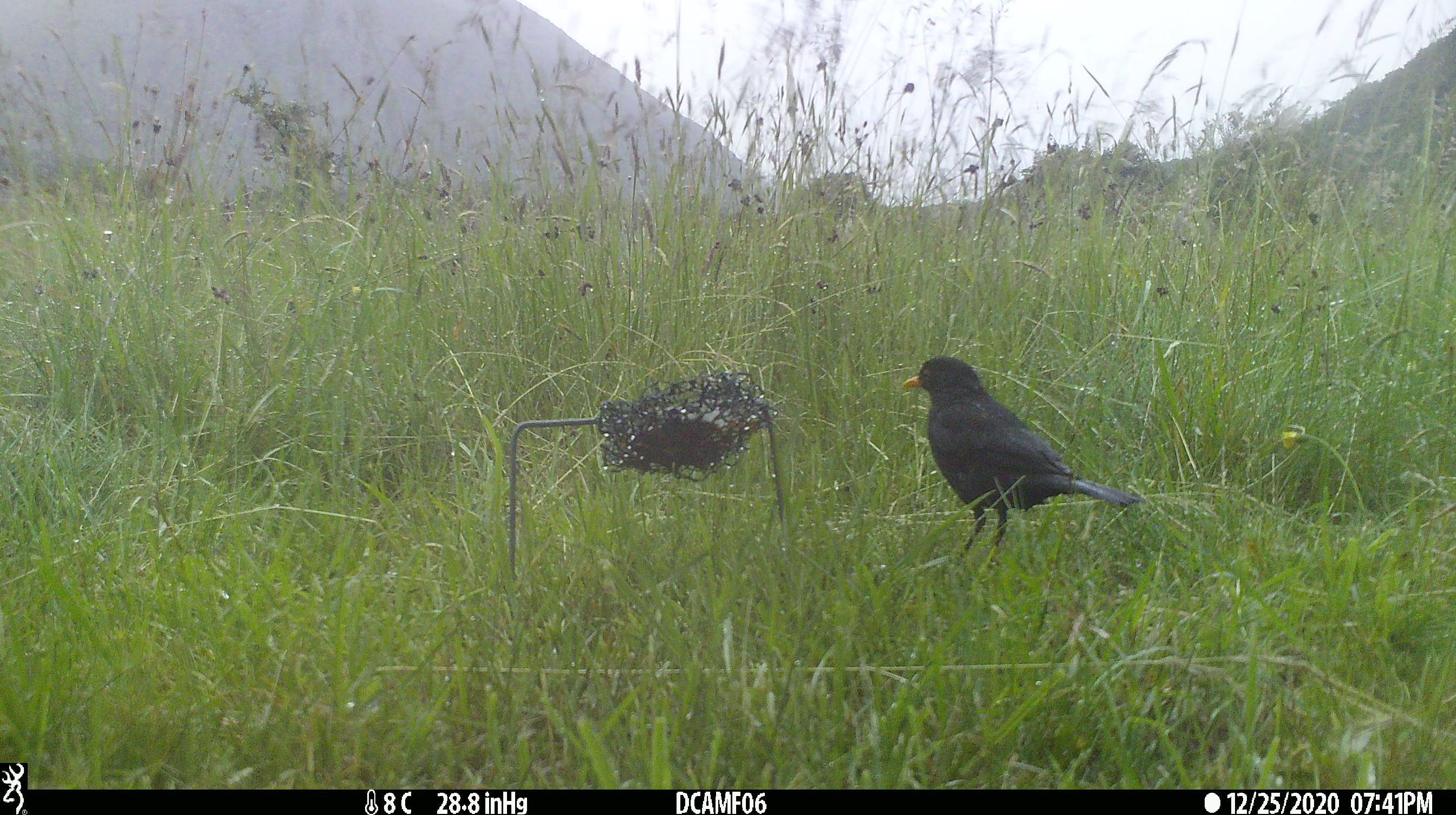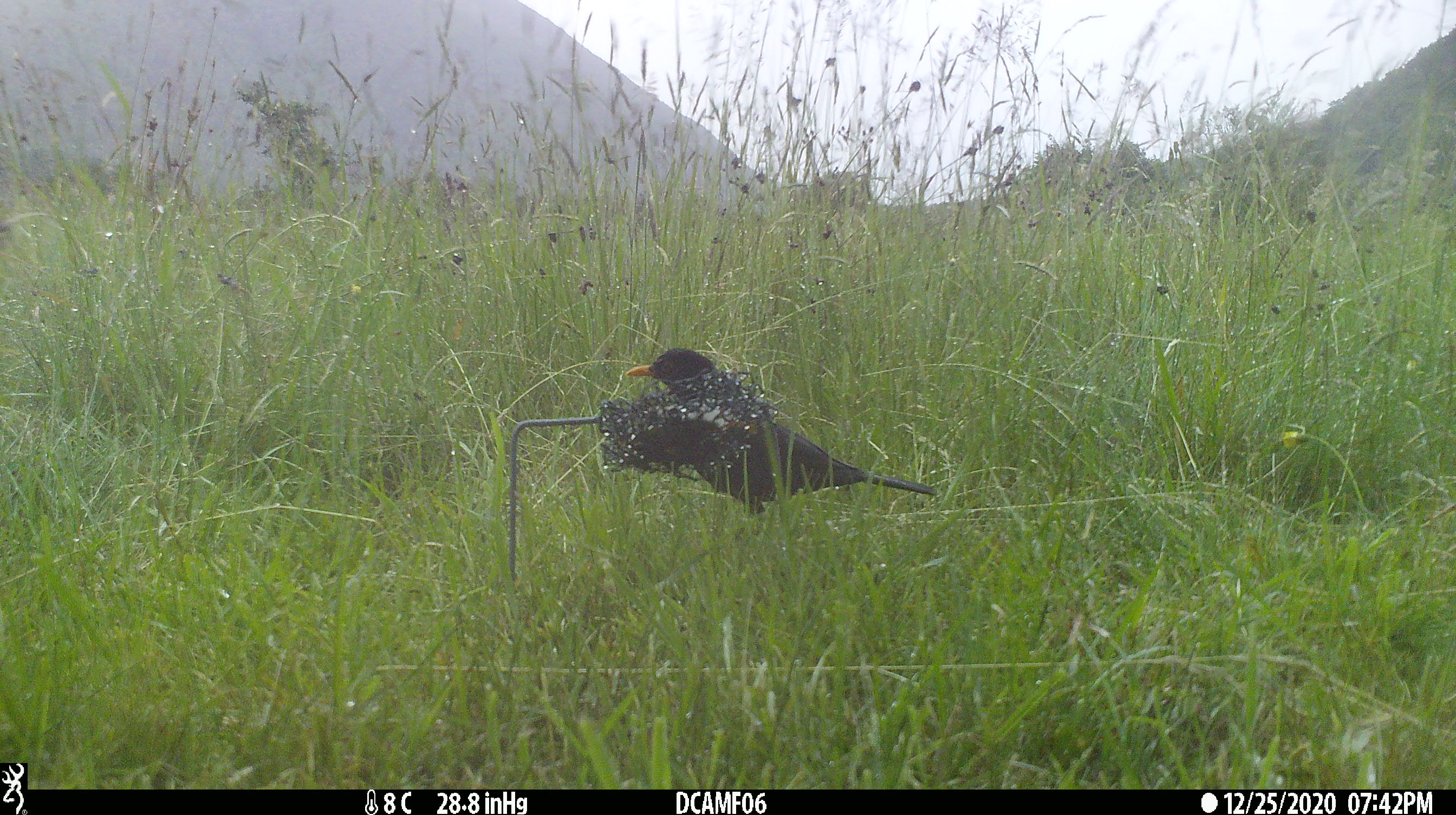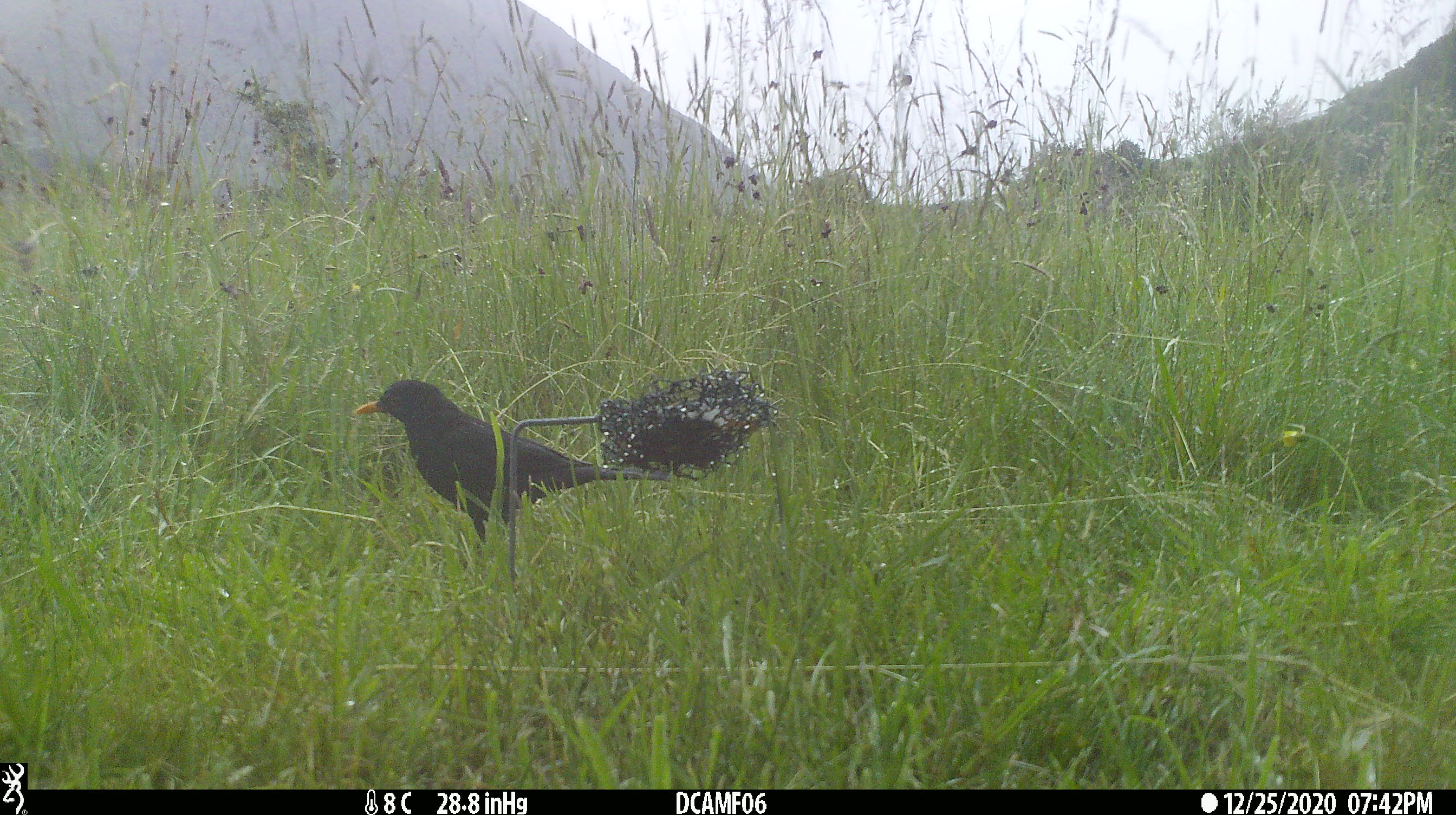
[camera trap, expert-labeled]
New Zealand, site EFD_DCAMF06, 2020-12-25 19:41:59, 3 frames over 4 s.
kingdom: Animalia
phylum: Chordata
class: Aves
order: Passeriformes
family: Turdidae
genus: Turdus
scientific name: Turdus merula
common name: eurasian blackbird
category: blackbird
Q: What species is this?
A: Blackbird (eurasian blackbird) (Turdus merula).